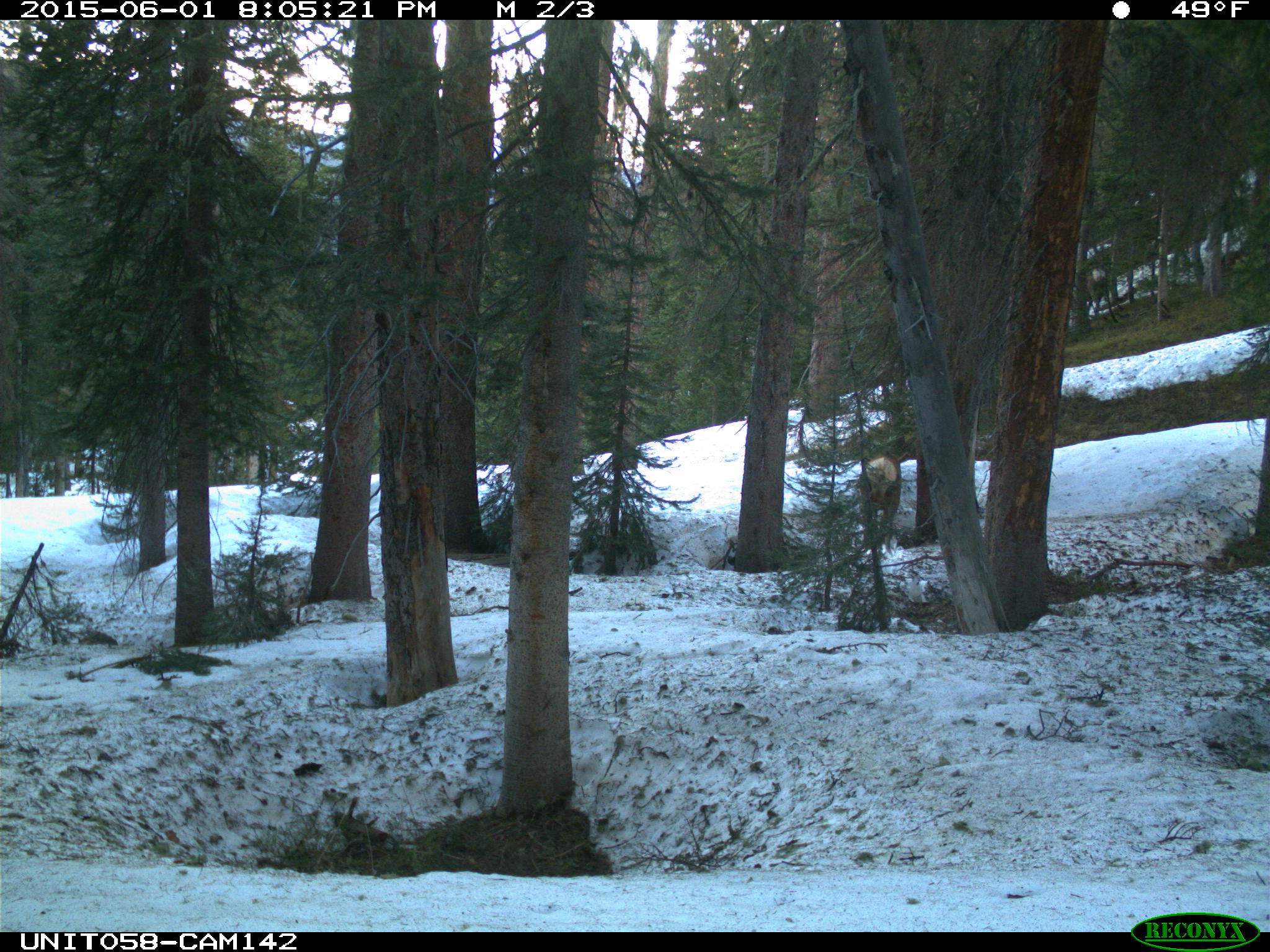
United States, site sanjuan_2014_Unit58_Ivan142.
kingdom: Animalia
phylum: Chordata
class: Mammalia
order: Artiodactyla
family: Cervidae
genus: Cervus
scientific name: Cervus elaphus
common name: red deer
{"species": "Cervus elaphus (red deer)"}